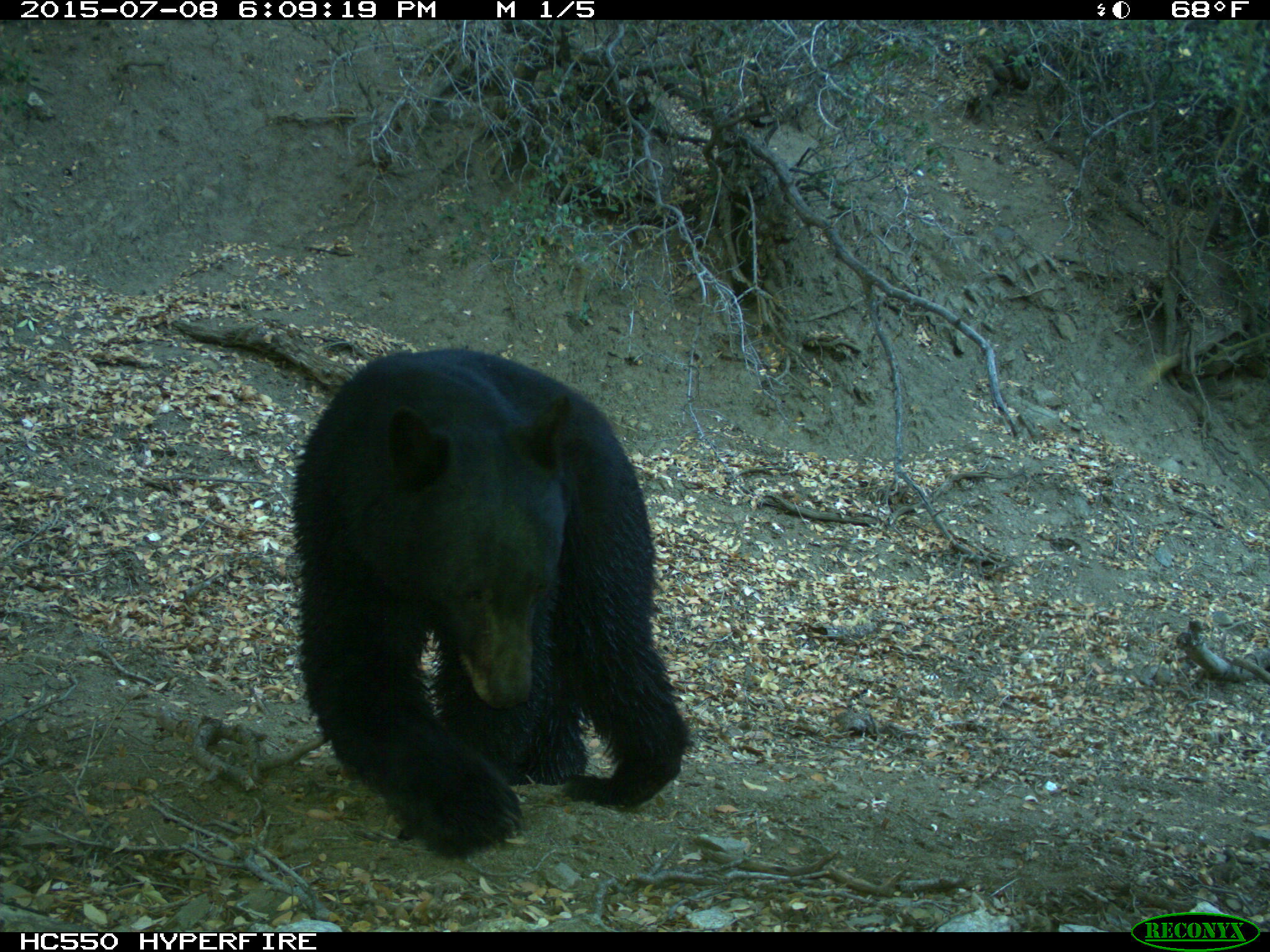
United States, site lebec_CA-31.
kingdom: Animalia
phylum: Chordata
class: Mammalia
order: Carnivora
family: Ursidae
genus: Ursus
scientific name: Ursus americanus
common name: american black bear